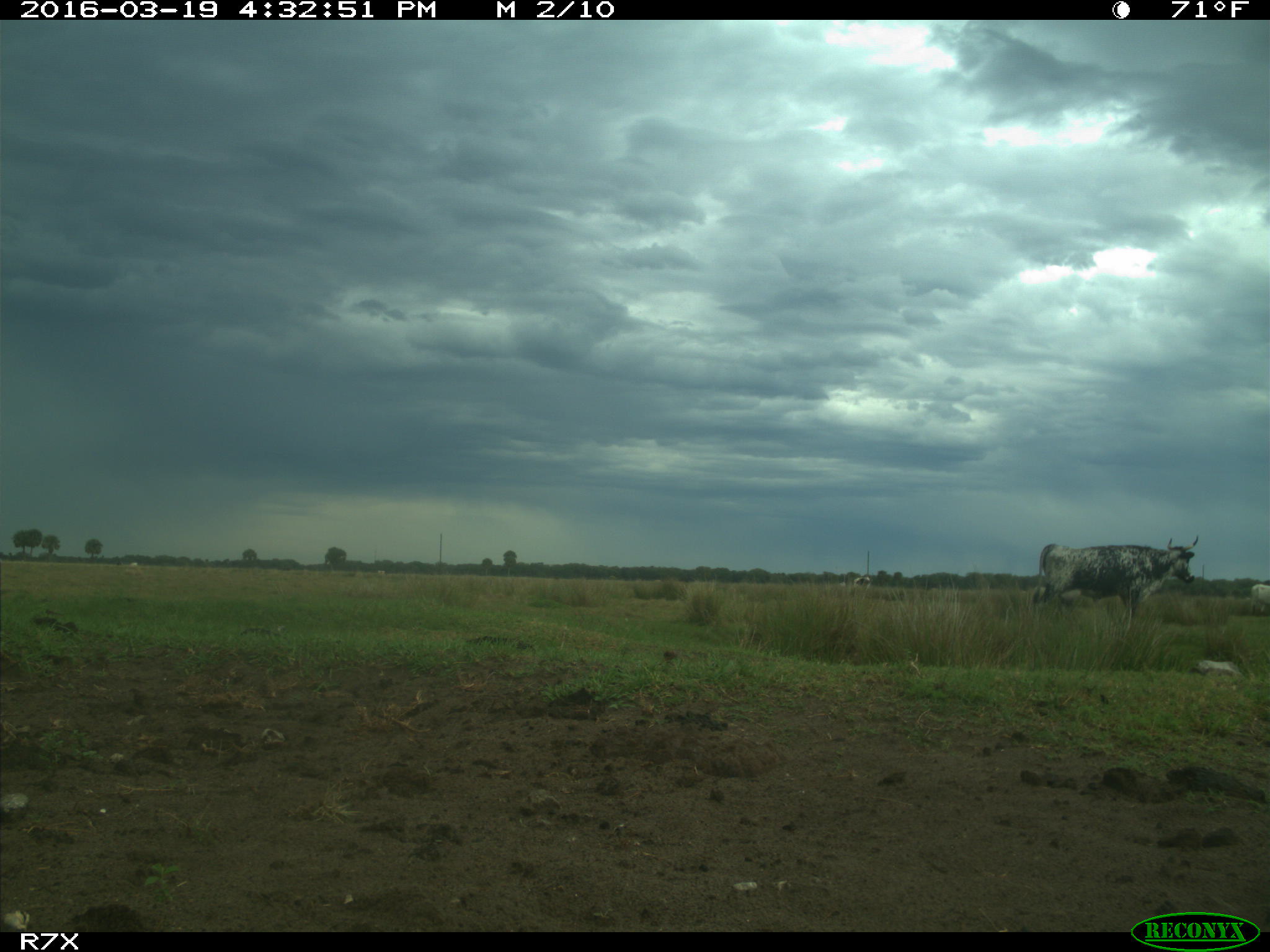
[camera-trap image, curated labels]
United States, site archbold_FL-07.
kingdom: Animalia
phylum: Chordata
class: Mammalia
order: Artiodactyla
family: Bovidae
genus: Bos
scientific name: Bos taurus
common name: domestic cow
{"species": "Bos taurus (domestic cow)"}